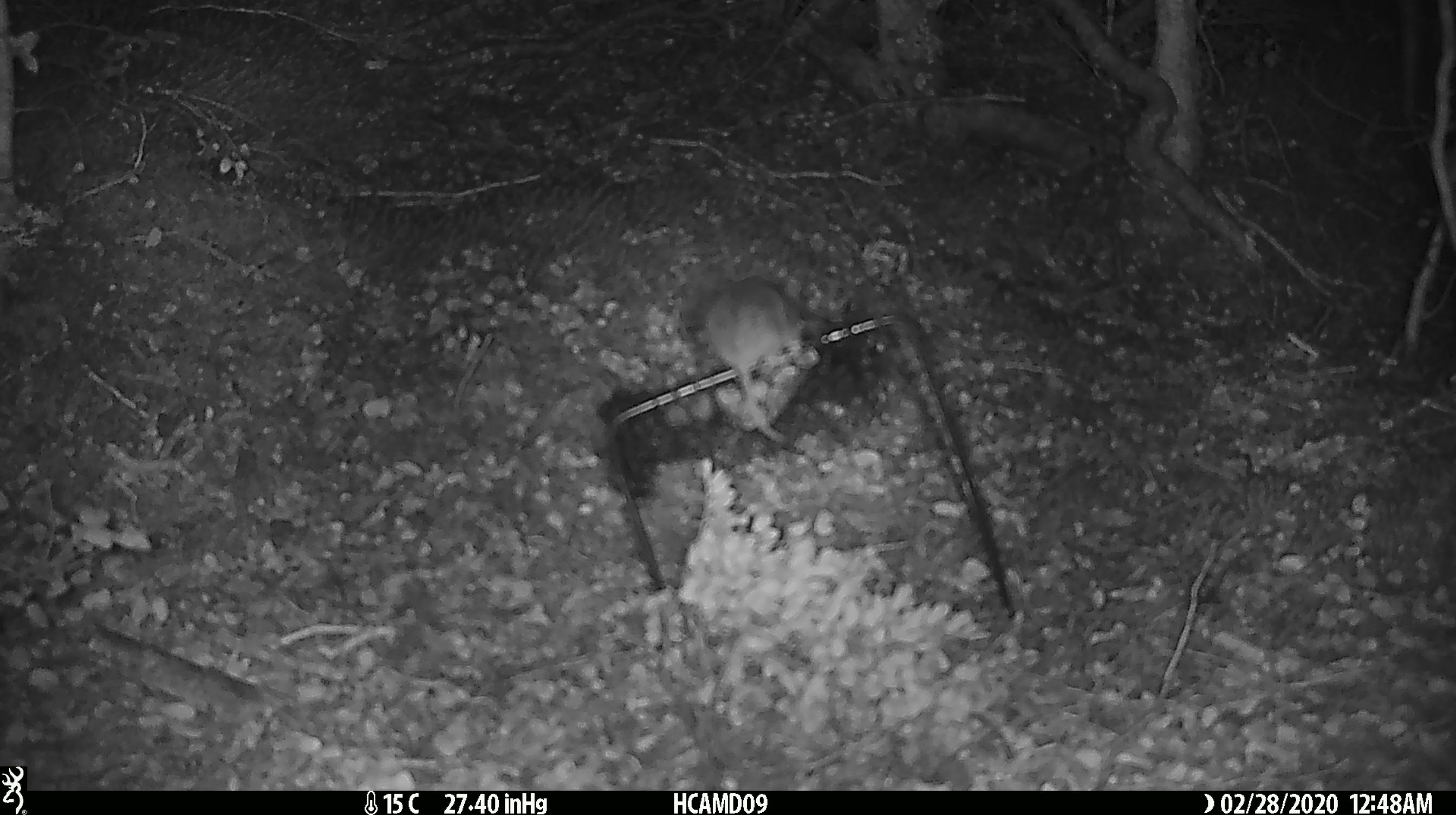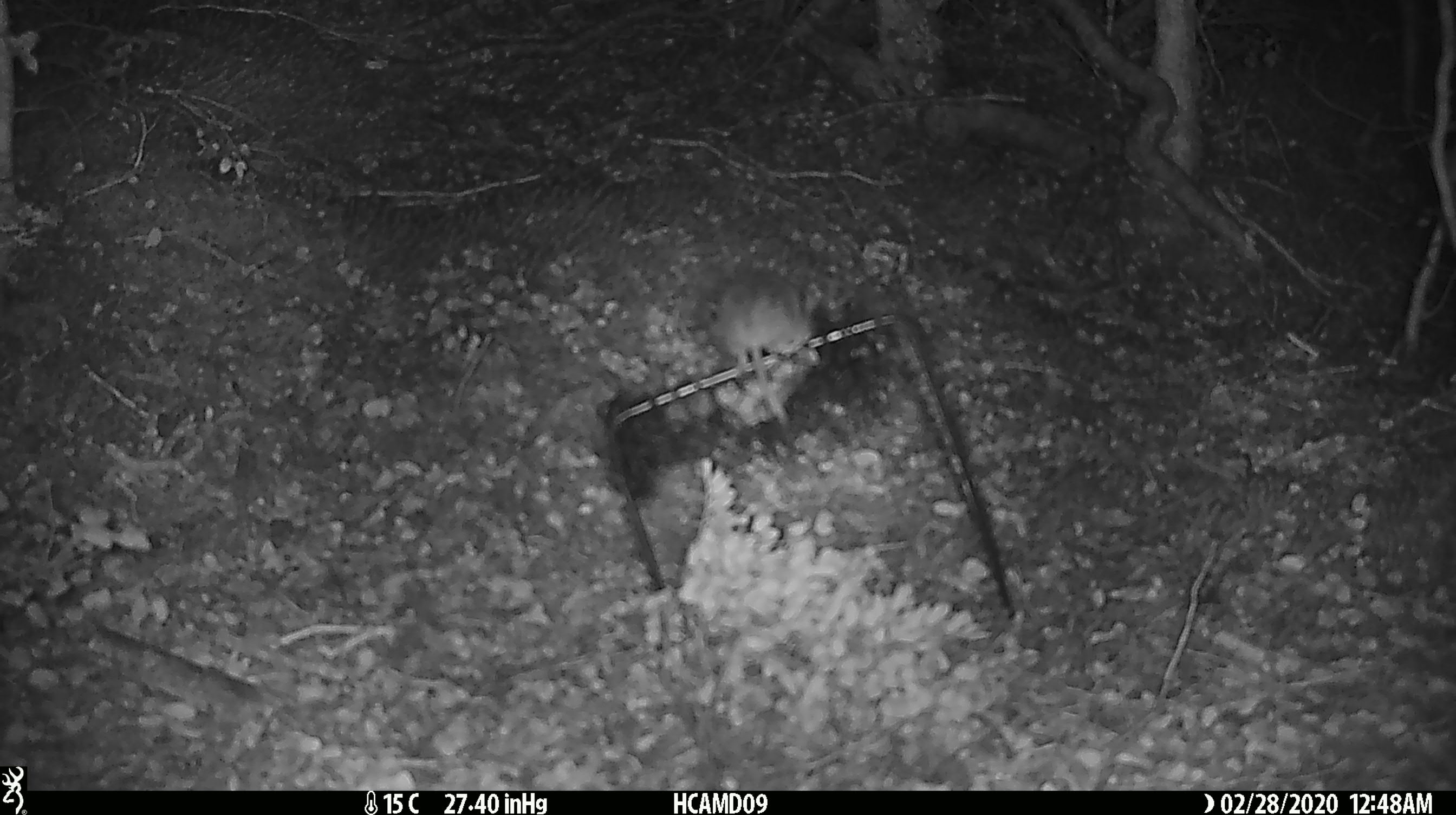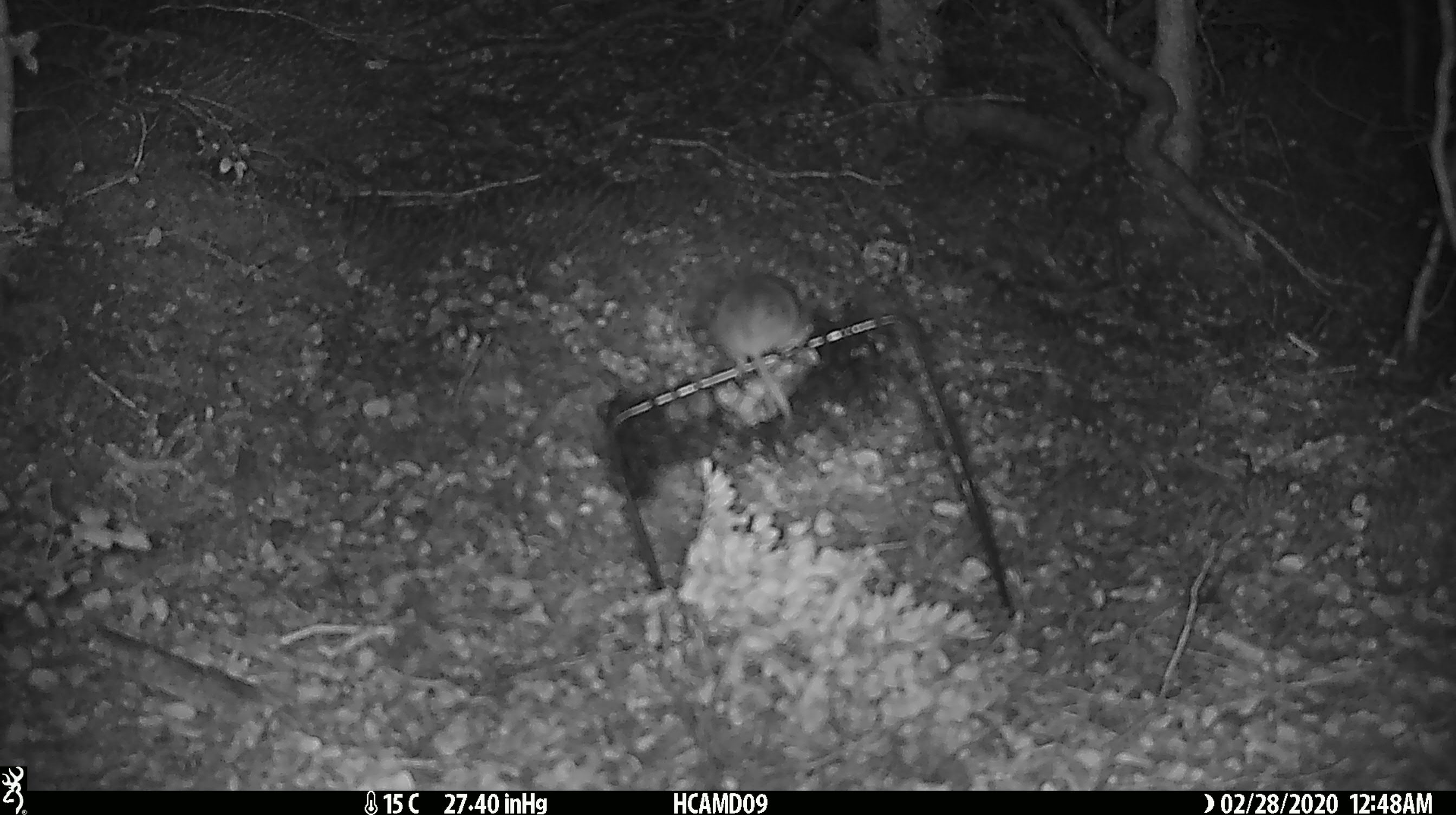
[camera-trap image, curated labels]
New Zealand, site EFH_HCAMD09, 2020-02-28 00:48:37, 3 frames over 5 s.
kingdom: Animalia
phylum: Chordata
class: Mammalia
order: Rodentia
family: Muridae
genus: Mus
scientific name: Mus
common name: mouse